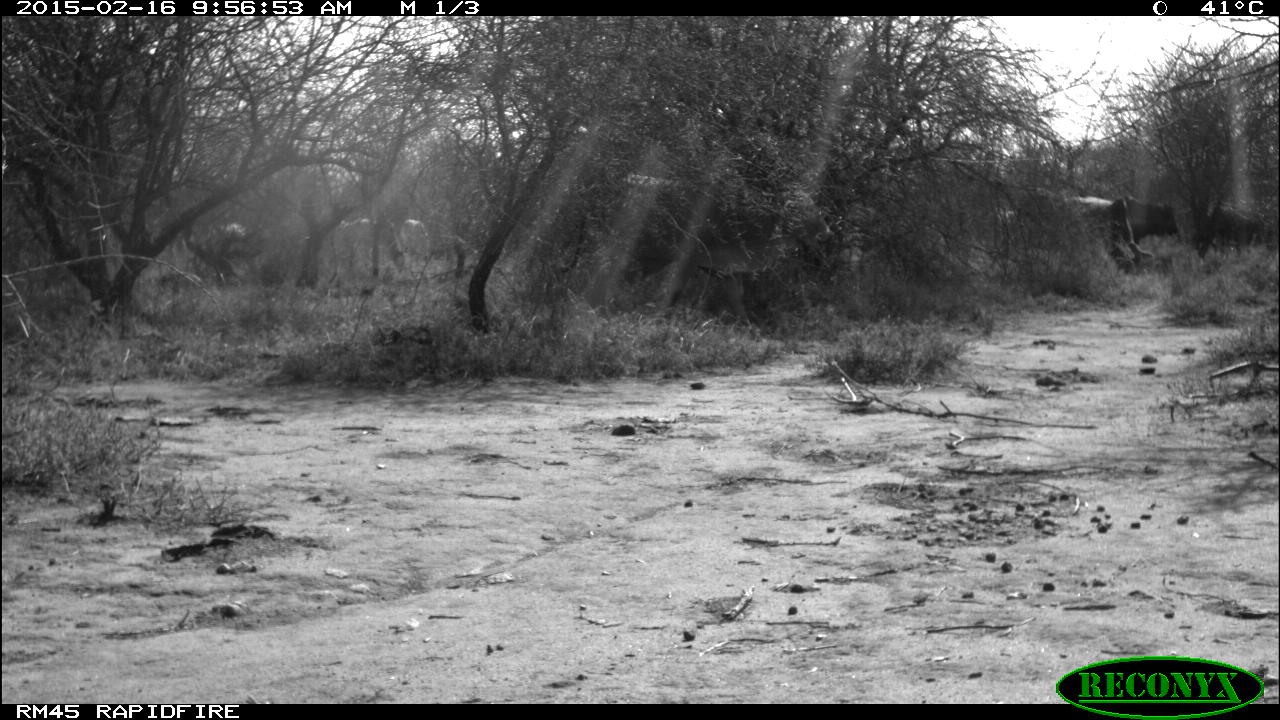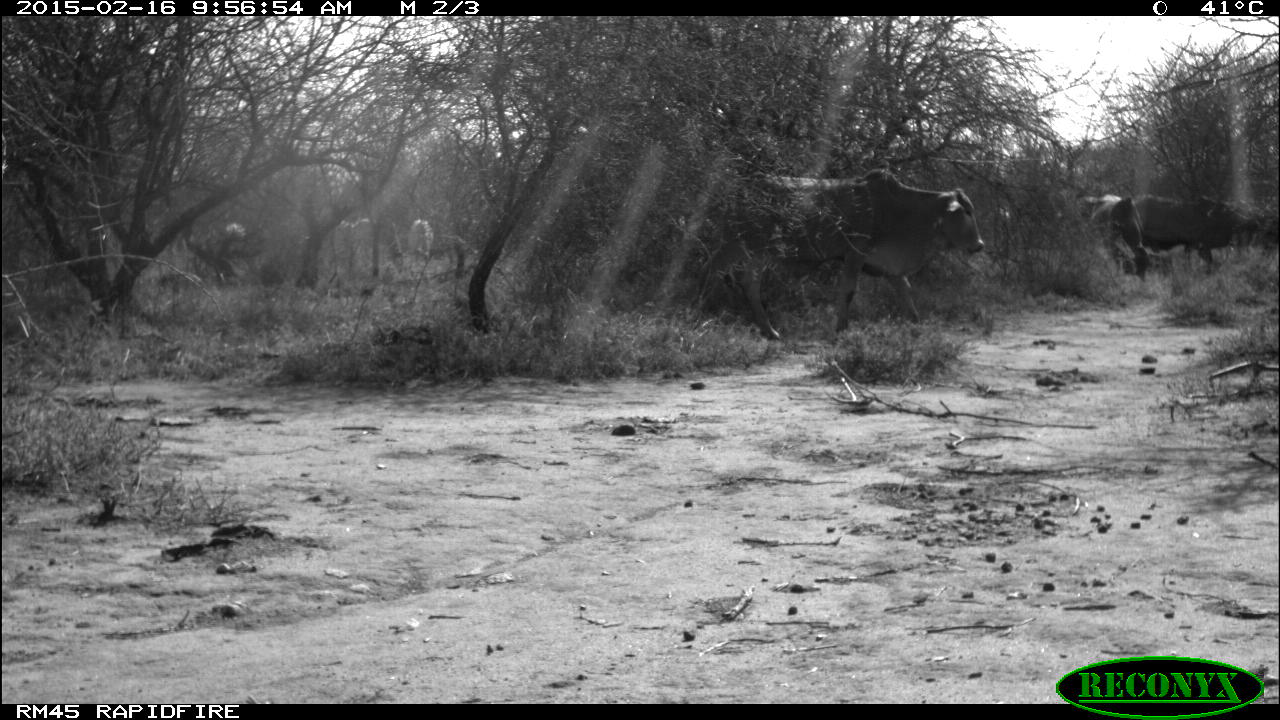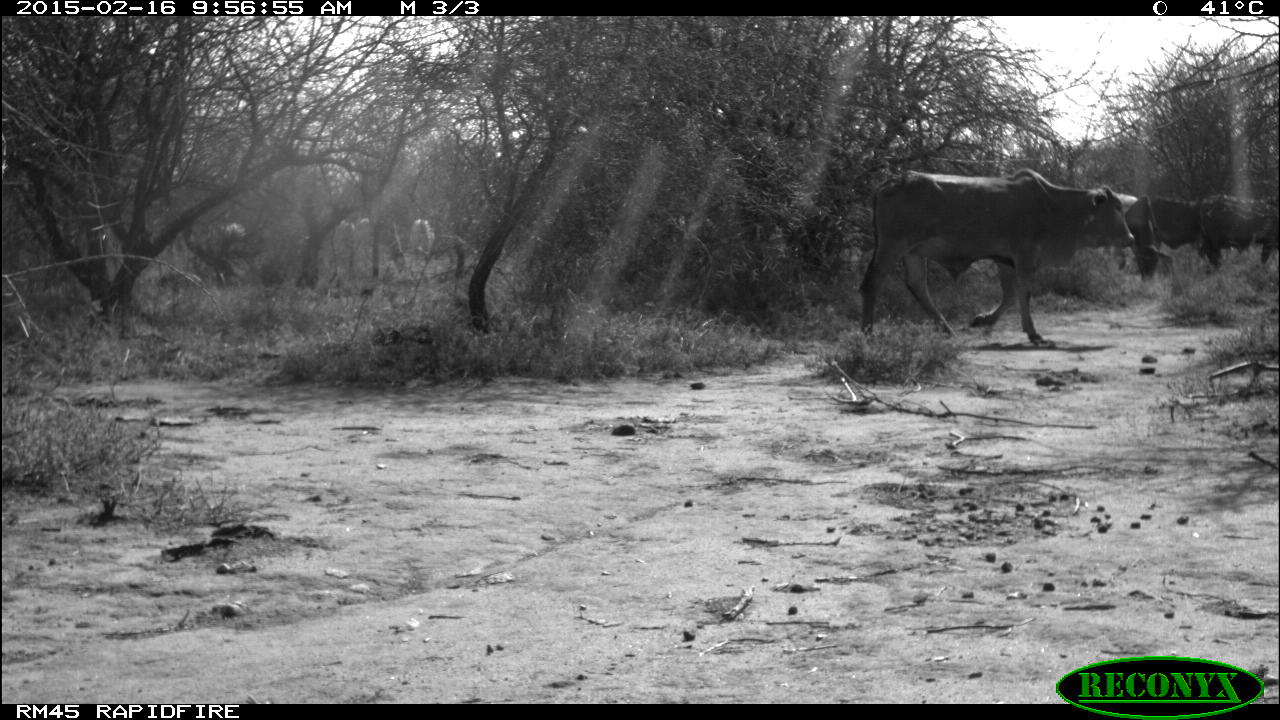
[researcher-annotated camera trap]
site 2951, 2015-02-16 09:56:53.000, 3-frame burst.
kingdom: Animalia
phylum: Chordata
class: Mammalia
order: Artiodactyla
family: Bovidae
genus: Bos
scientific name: Bos taurus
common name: domestic cattle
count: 8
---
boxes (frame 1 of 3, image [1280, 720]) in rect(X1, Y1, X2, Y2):
bos taurus: rect(601, 172, 834, 336); rect(1066, 198, 1152, 277); rect(1114, 194, 1178, 264); rect(339, 217, 408, 270); rect(398, 219, 430, 261); rect(219, 223, 246, 260)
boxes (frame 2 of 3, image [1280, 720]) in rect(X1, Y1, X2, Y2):
bos taurus: rect(690, 168, 984, 340); rect(1132, 195, 1258, 273); rect(1088, 194, 1149, 286); rect(353, 217, 406, 276); rect(409, 219, 433, 268); rect(224, 222, 247, 256)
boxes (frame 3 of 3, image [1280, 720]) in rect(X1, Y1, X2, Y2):
bos taurus: rect(858, 166, 1134, 342); rect(1197, 193, 1278, 267); rect(1148, 194, 1214, 261); rect(356, 217, 407, 276); rect(1106, 192, 1137, 269); rect(410, 219, 432, 263); rect(220, 222, 246, 249)